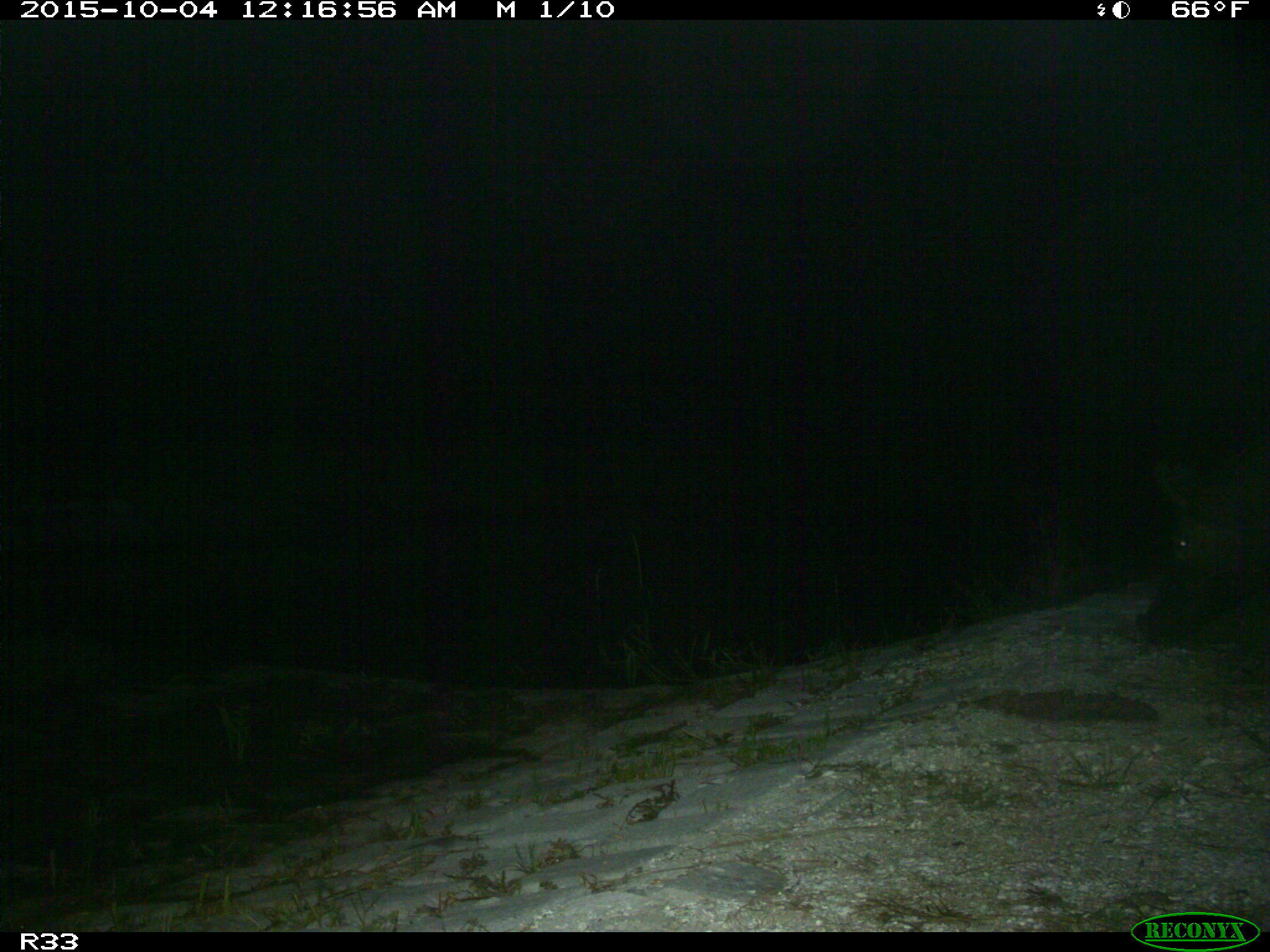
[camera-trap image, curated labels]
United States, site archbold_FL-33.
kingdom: Animalia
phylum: Chordata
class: Mammalia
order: Artiodactyla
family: Suidae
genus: Sus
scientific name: Sus scrofa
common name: wild boar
Sus scrofa (wild boar).